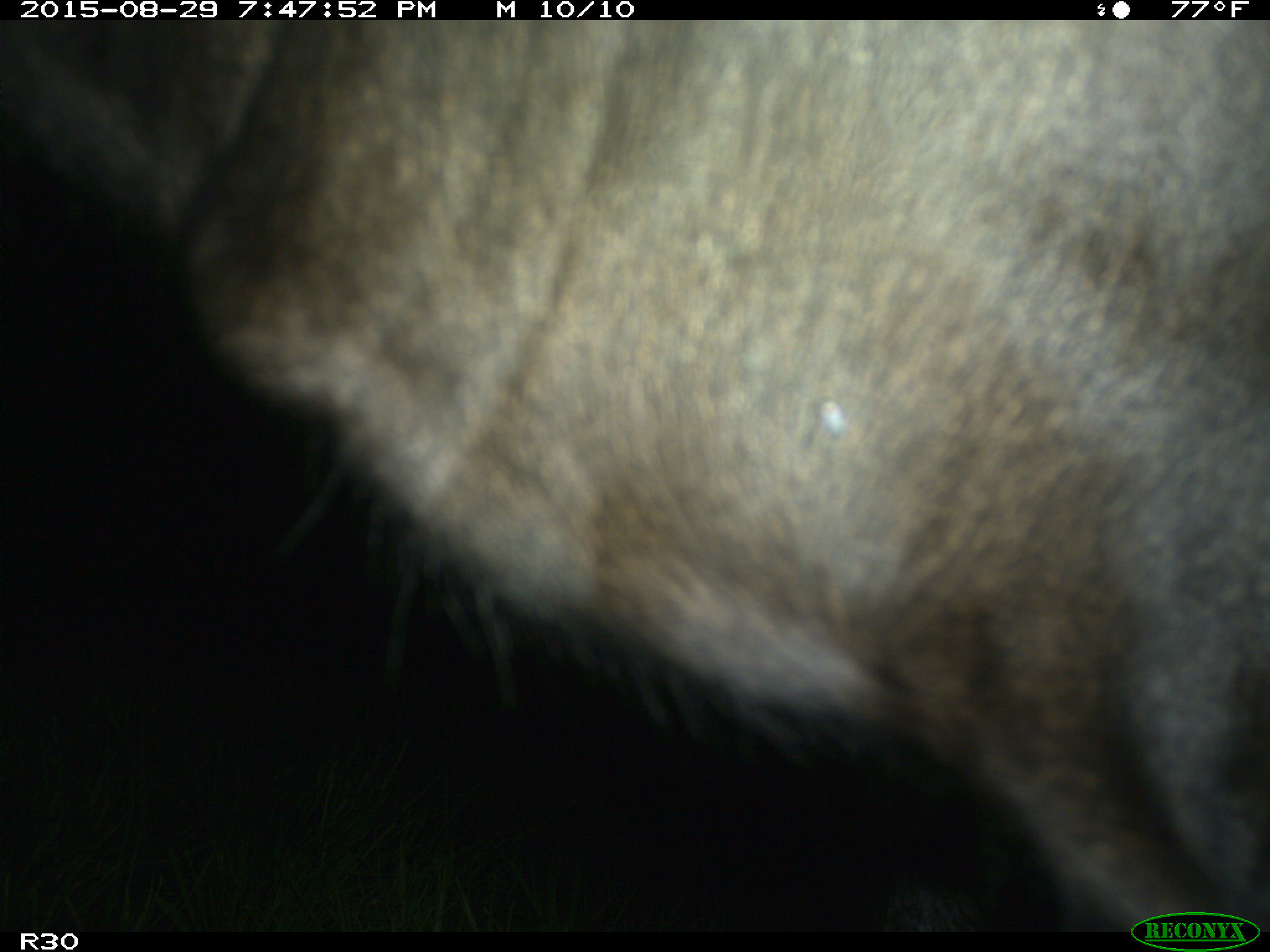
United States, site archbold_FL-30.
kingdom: Animalia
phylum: Chordata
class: Mammalia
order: Artiodactyla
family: Bovidae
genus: Bos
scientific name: Bos taurus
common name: domestic cow